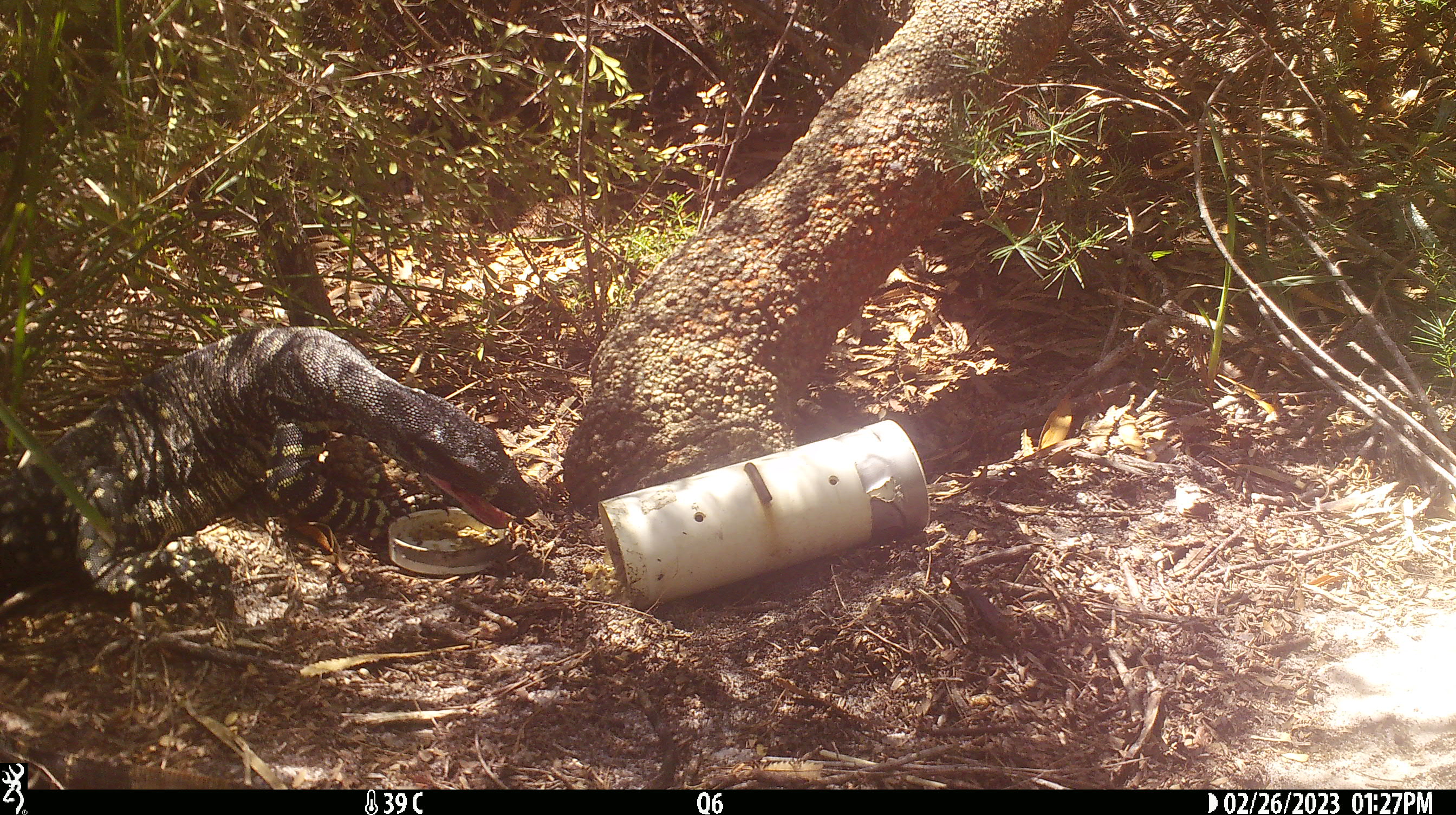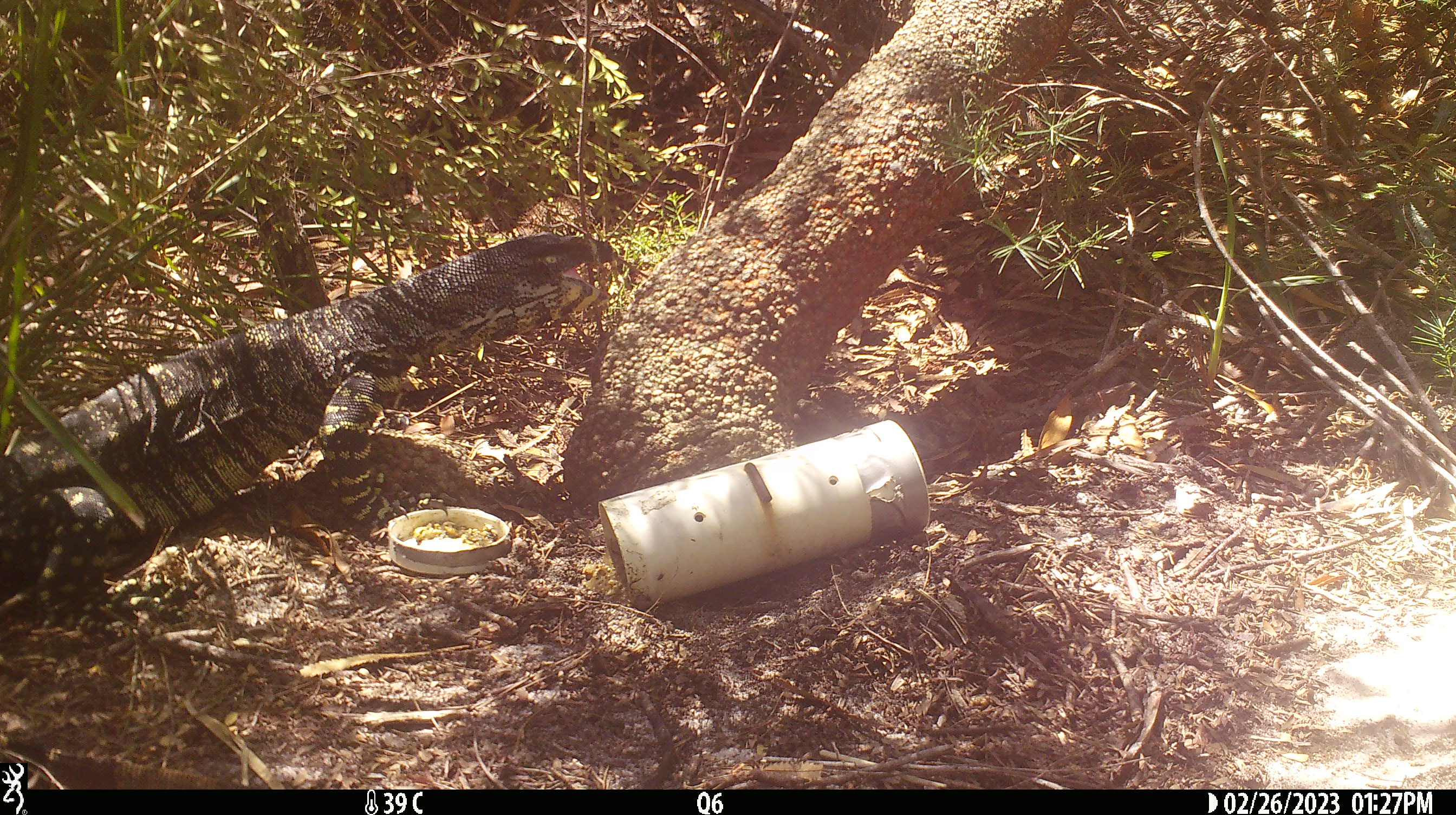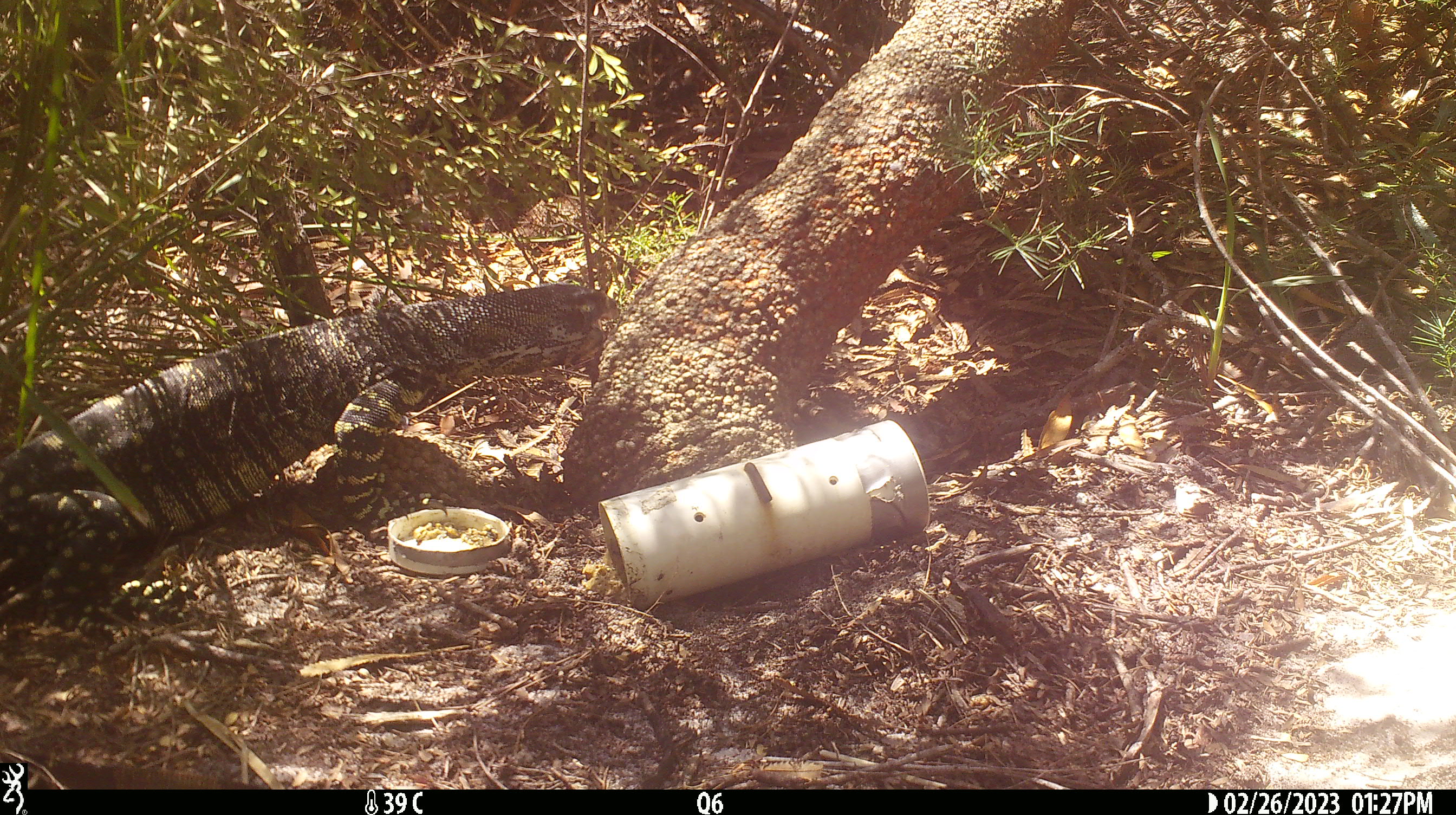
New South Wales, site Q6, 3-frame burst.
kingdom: Animalia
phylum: Chordata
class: Reptilia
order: Squamata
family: Varanidae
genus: Varanus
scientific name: Varanus varius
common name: lace monitor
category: goanna